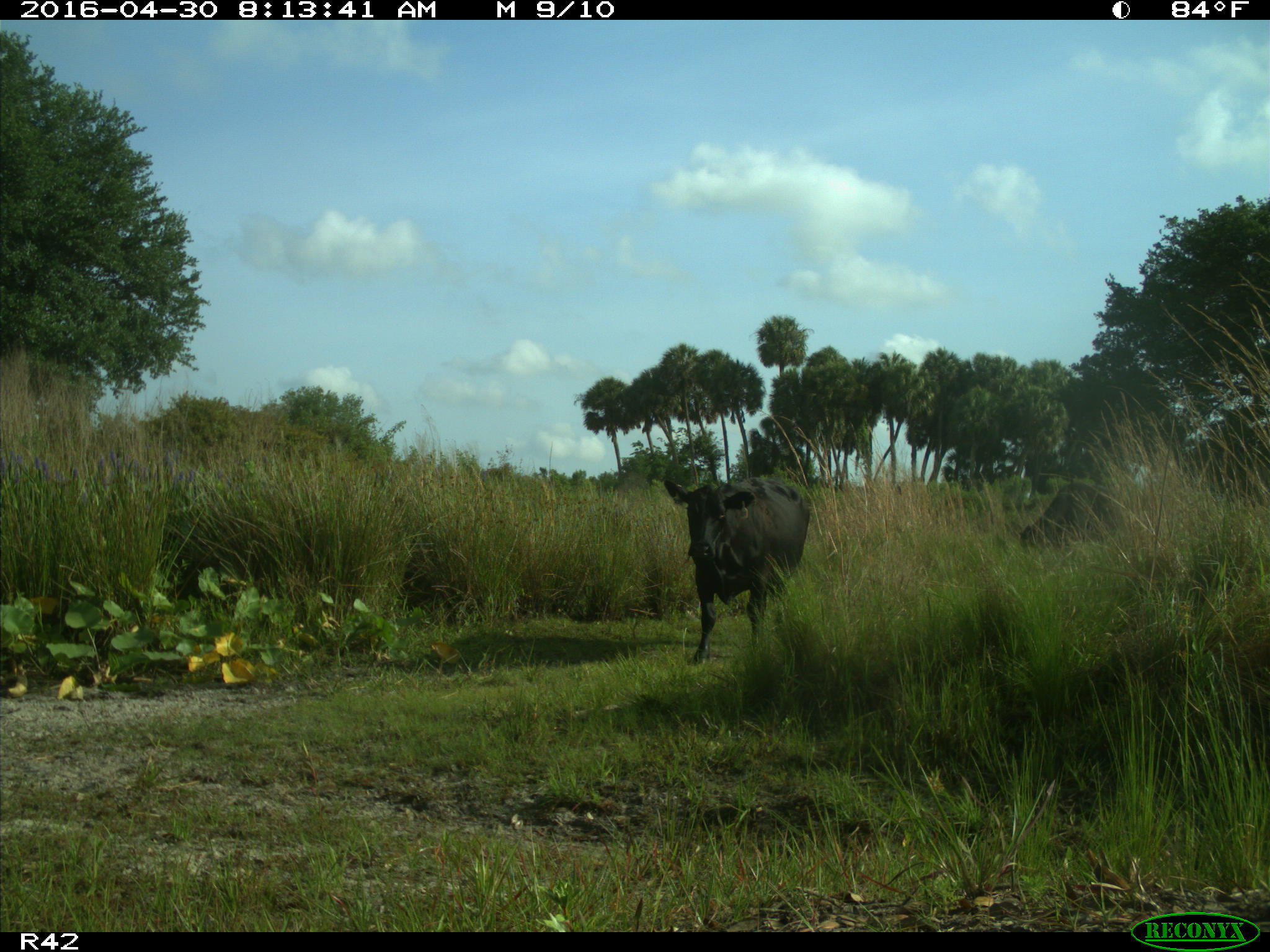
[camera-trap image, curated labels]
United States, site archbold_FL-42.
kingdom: Animalia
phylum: Chordata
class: Mammalia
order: Artiodactyla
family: Bovidae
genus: Bos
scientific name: Bos taurus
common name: domestic cow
Bos taurus (domestic cow).